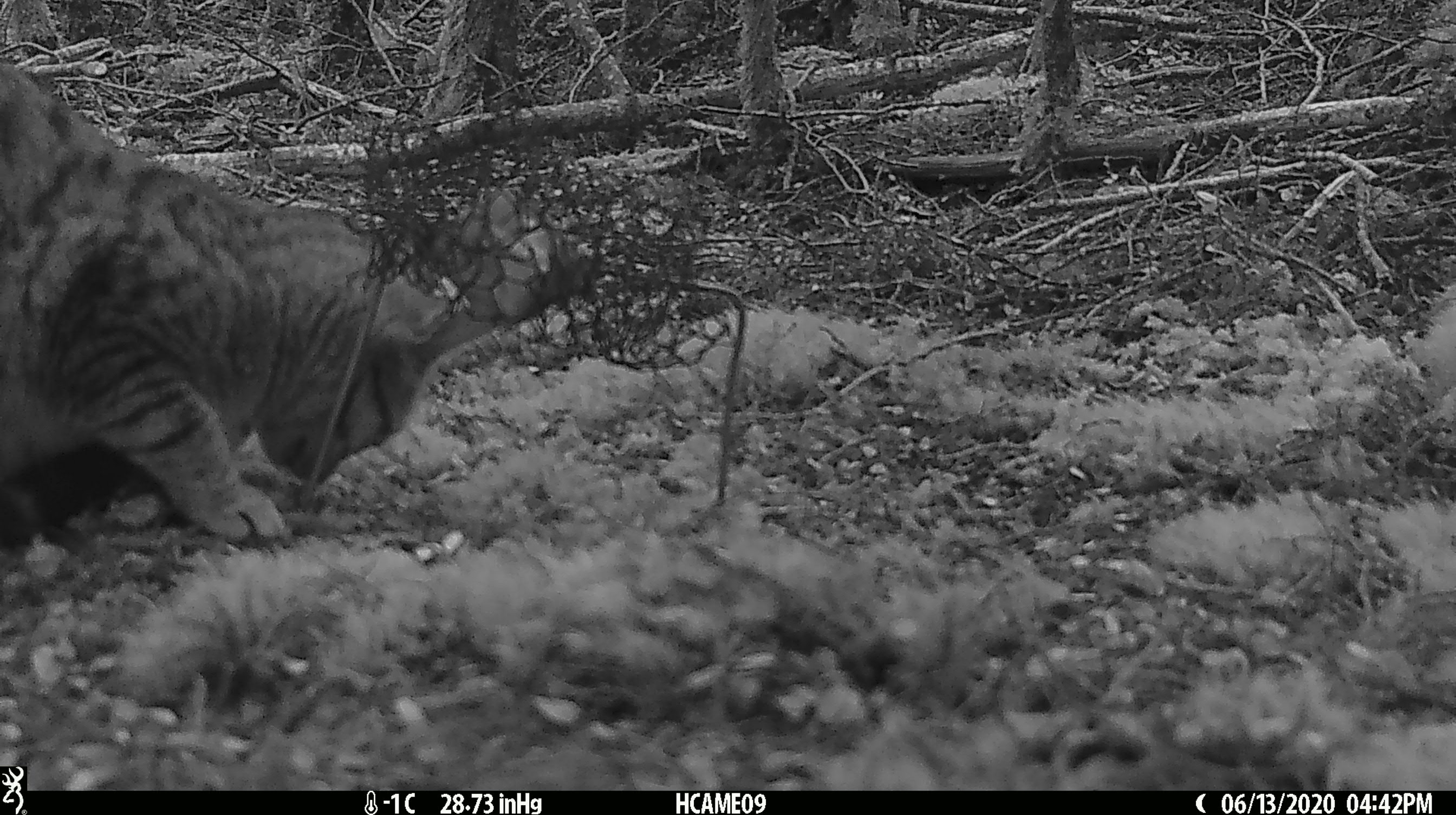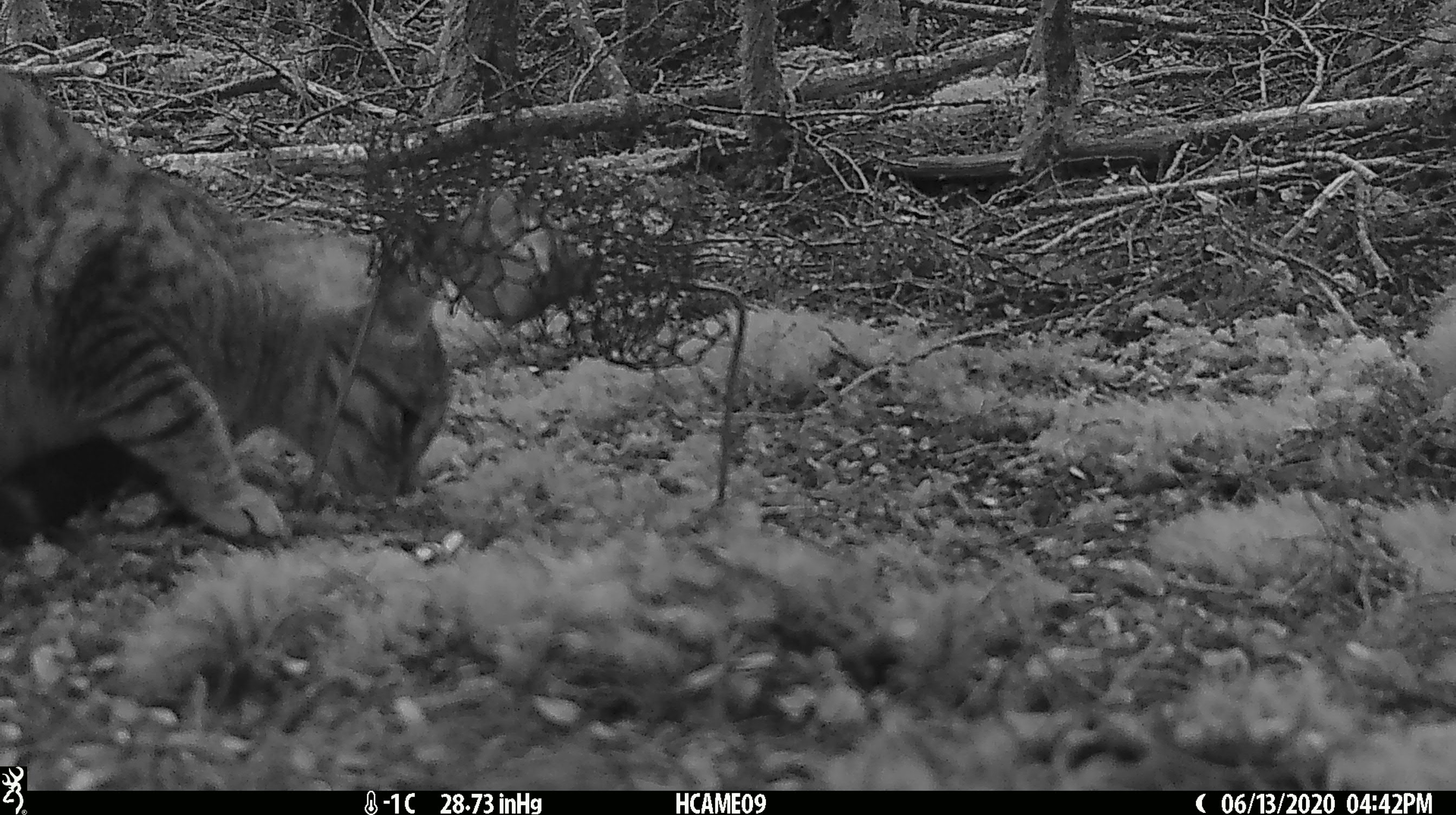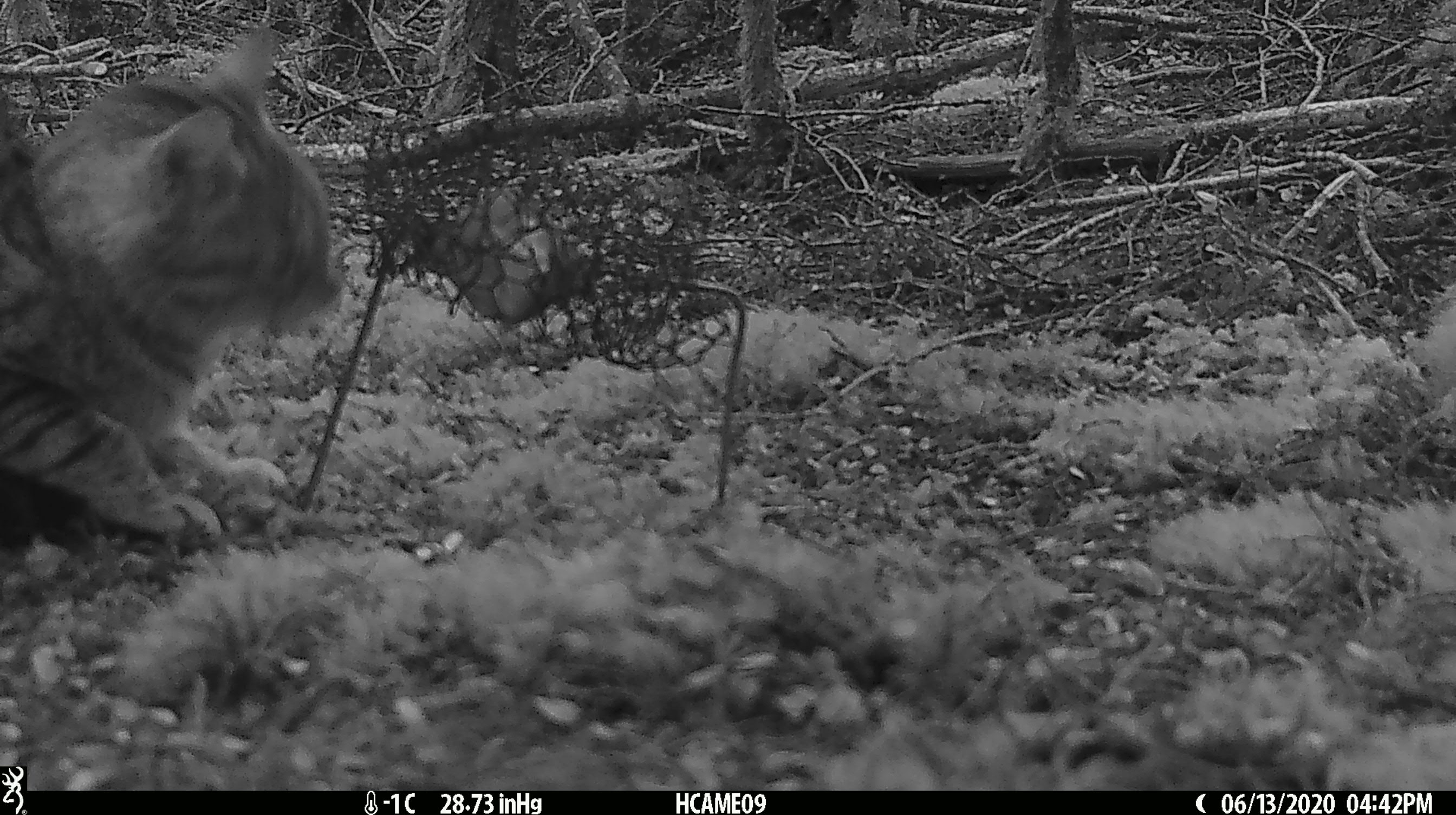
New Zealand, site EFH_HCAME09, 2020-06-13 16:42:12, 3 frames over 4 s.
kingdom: Animalia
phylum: Chordata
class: Mammalia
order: Carnivora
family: Felidae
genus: Felis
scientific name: Felis catus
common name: domestic cat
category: cat